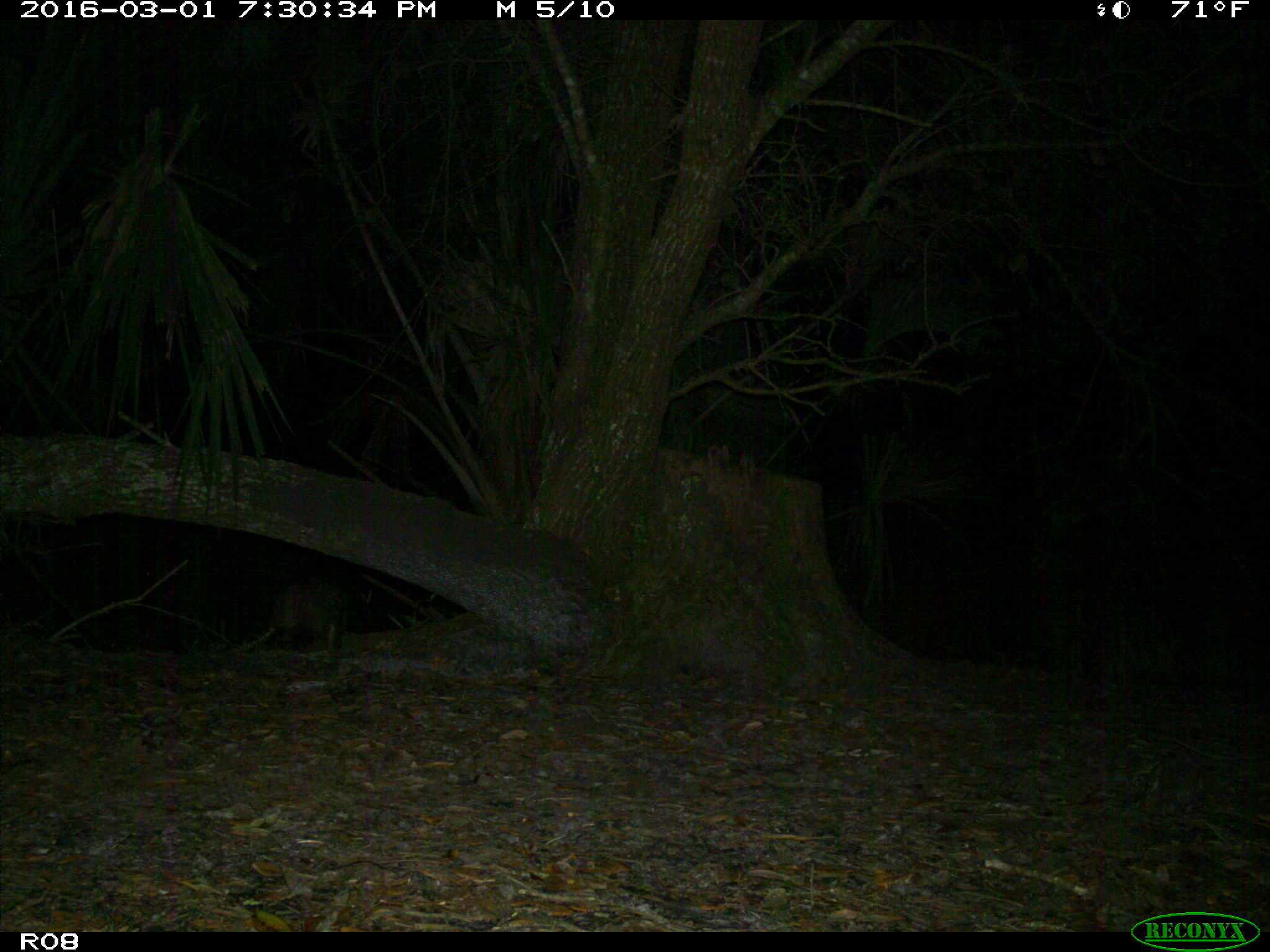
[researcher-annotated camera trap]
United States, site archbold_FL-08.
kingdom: Animalia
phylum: Chordata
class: Mammalia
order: Cingulata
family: Dasypodidae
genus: Dasypus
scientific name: Dasypus novemcinctus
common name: nine-banded armadillo